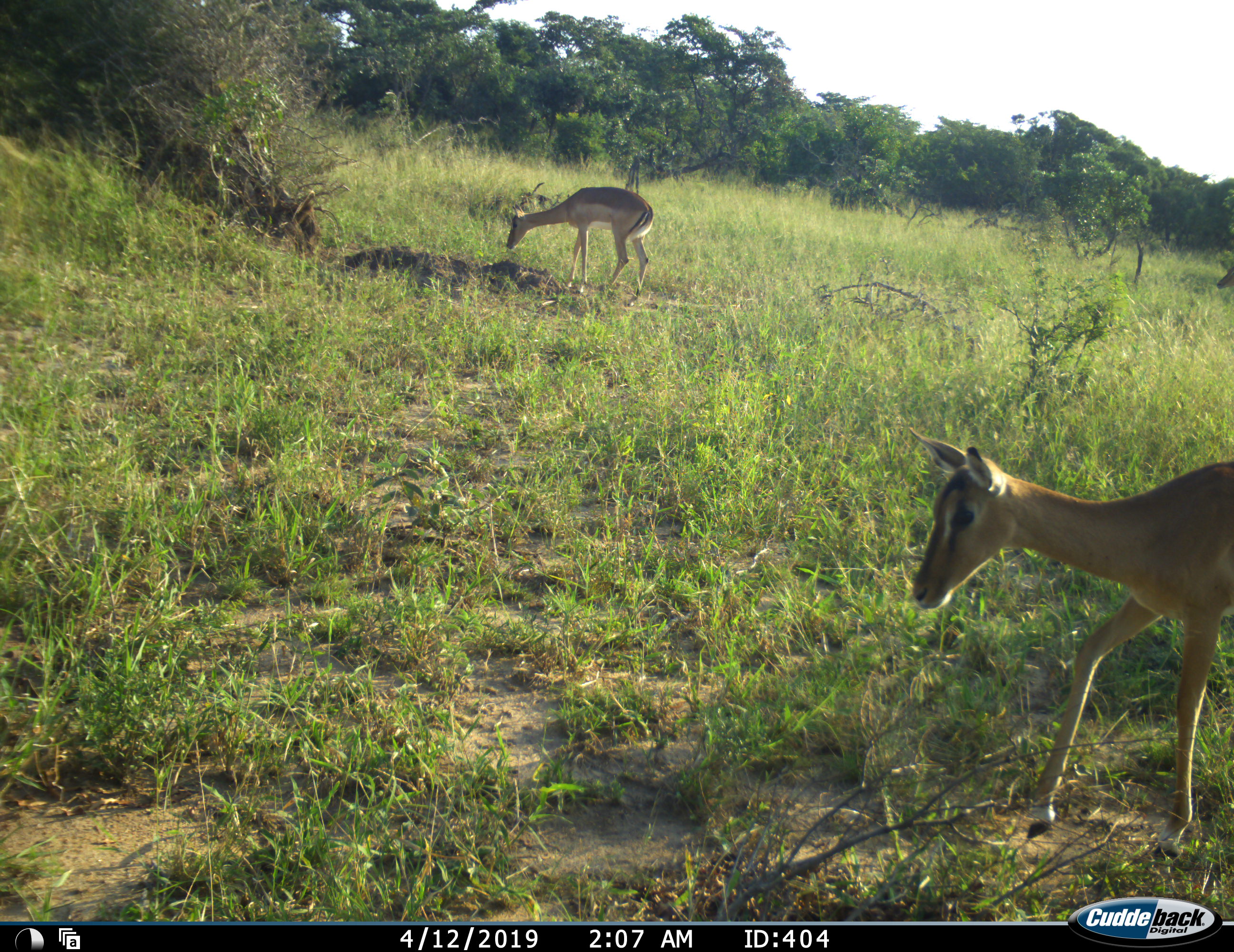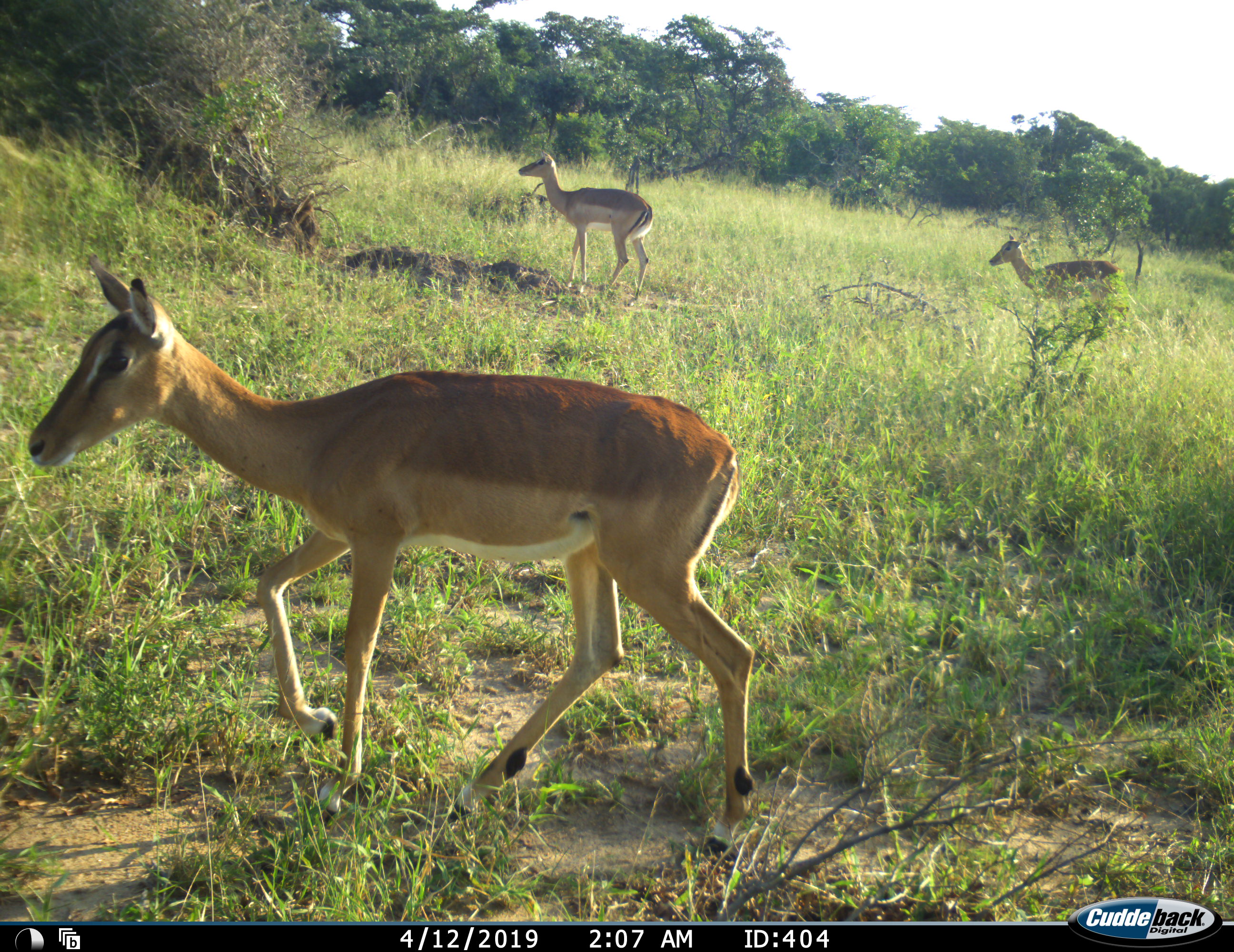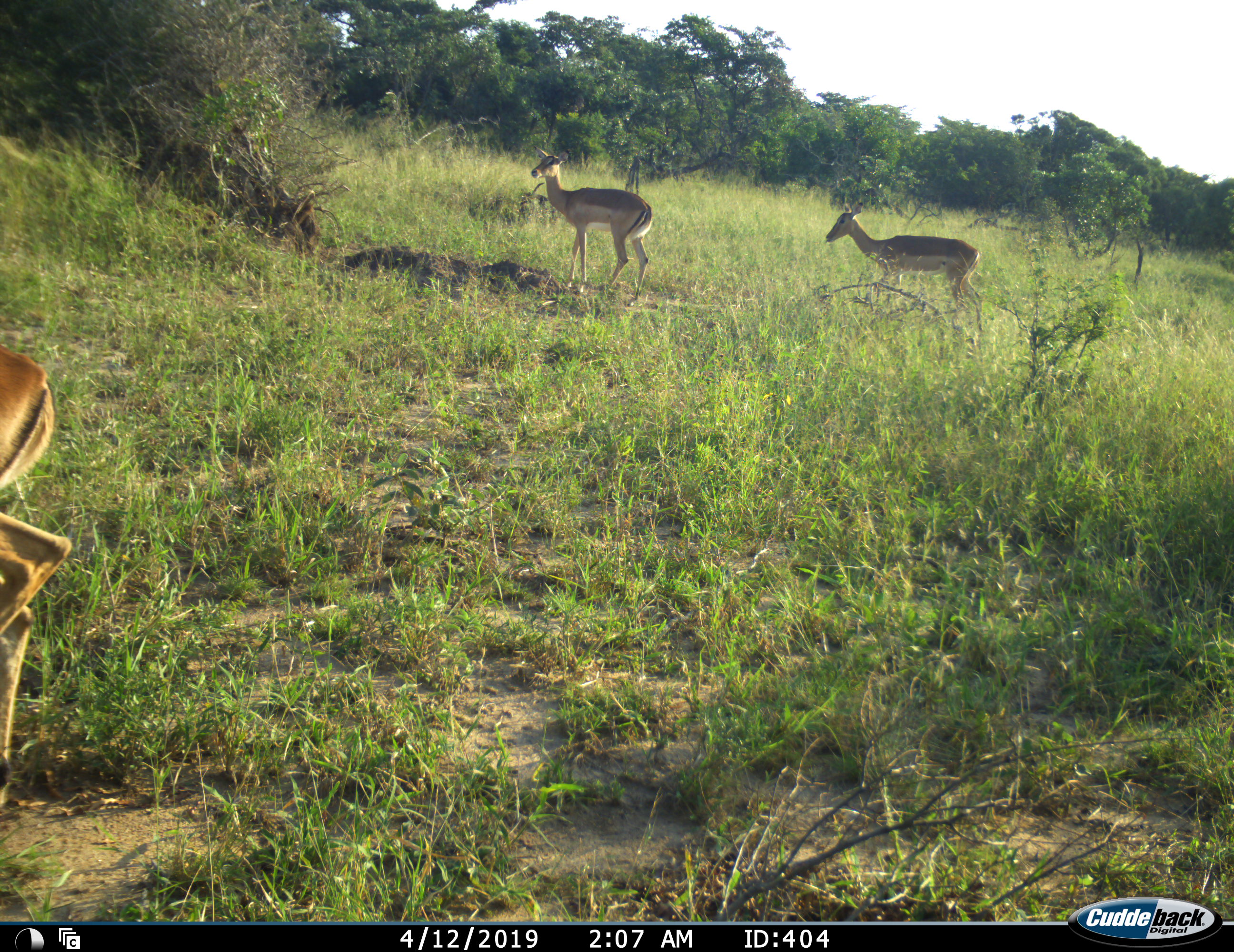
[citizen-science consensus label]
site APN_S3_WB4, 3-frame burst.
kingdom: Animalia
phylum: Chordata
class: Mammalia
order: Artiodactyla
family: Bovidae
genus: Aepyceros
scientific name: Aepyceros melampus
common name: impala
Impala (Aepyceros melampus), count 3. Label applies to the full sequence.